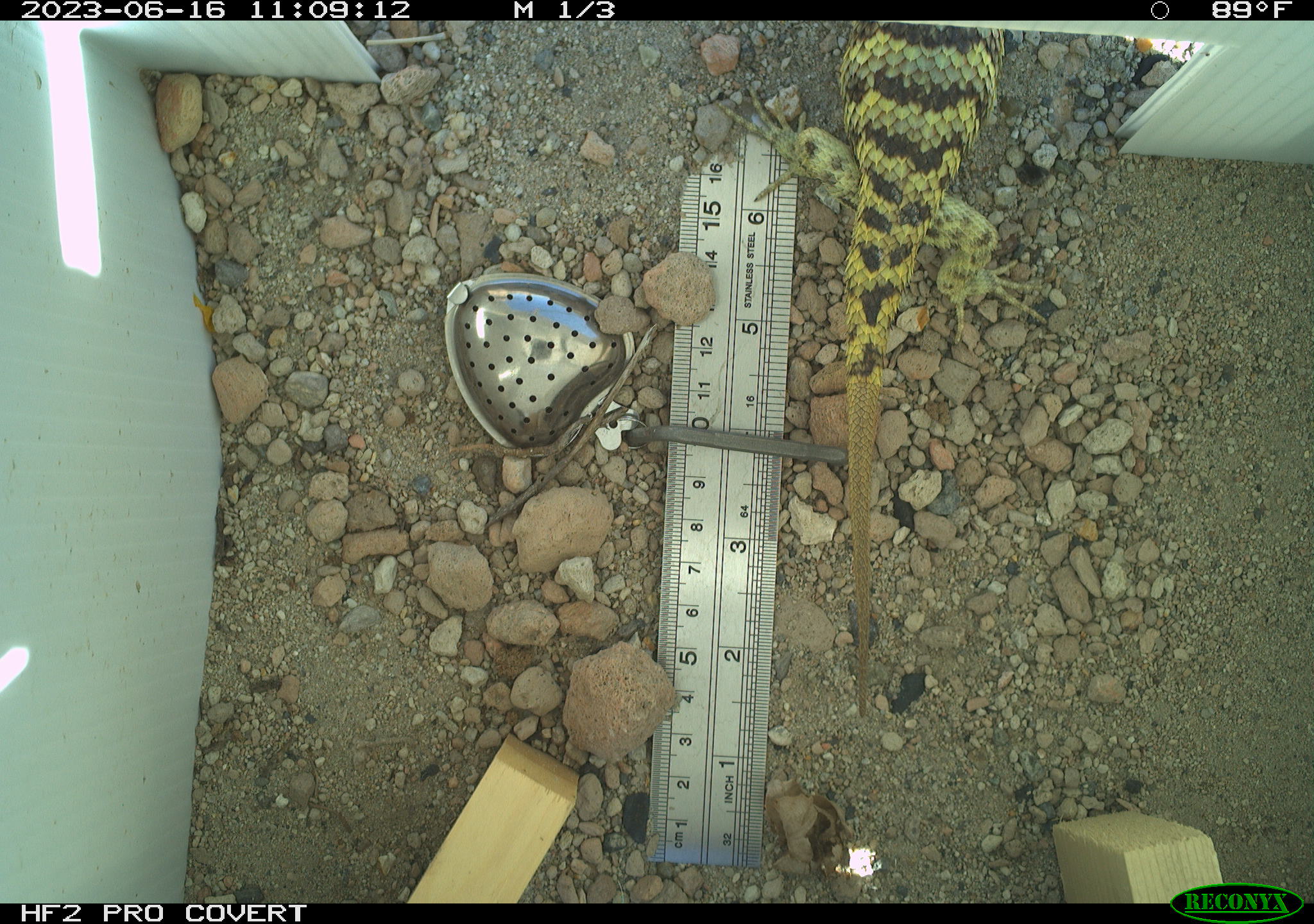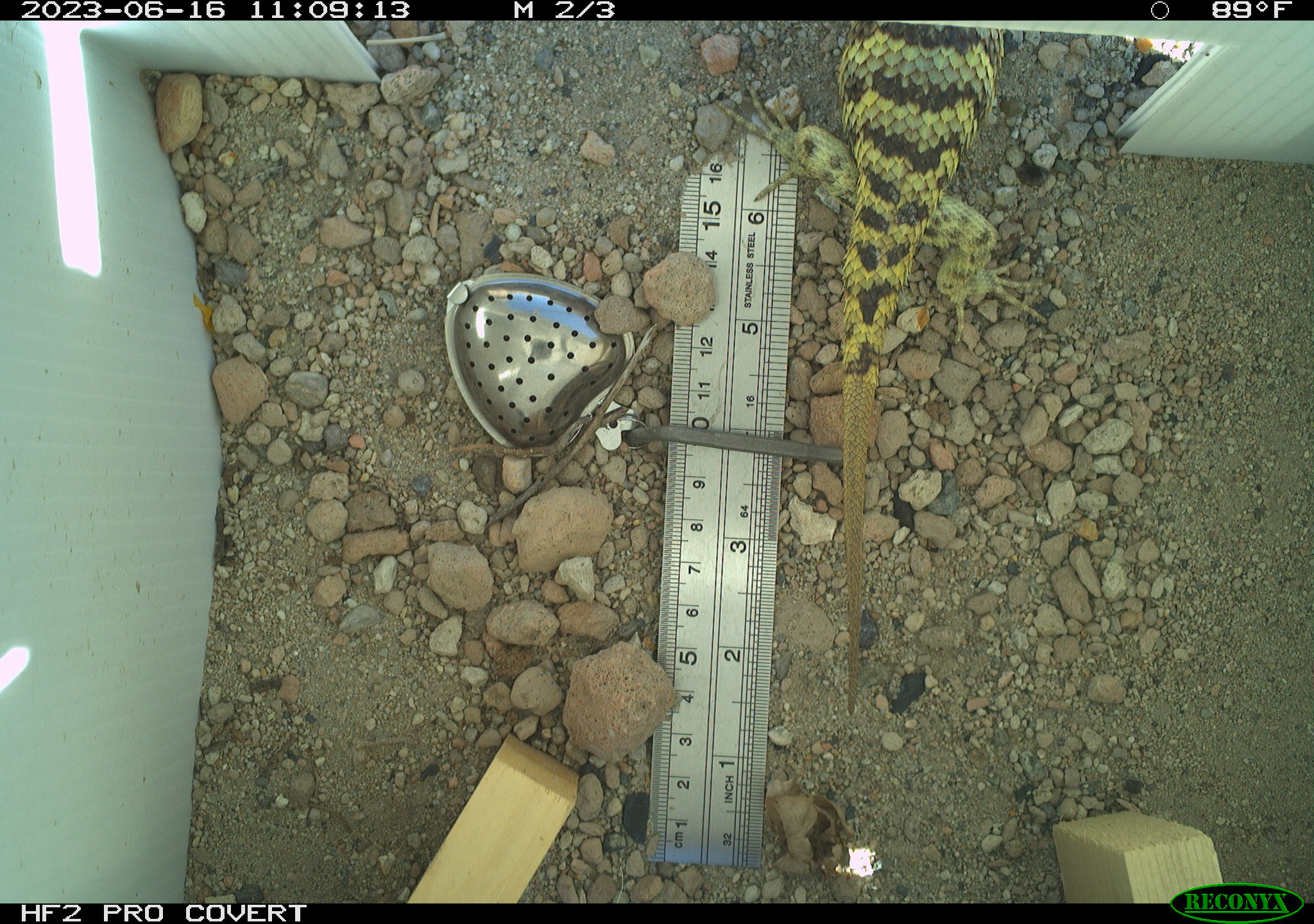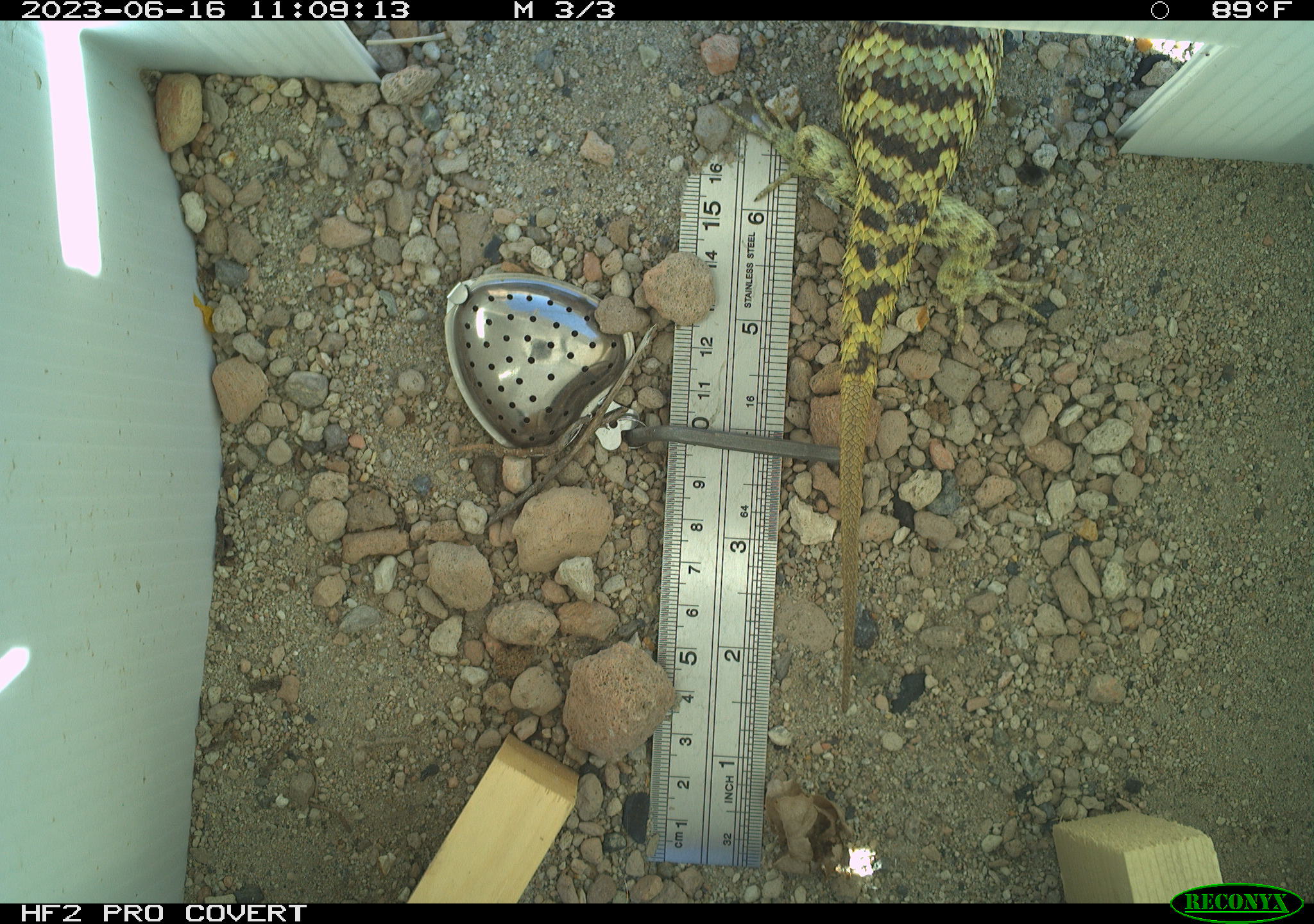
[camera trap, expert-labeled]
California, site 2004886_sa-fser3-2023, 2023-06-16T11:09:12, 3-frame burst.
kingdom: Animalia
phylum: Chordata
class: Reptilia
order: Squamata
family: Phrynosomatidae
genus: Sceloporus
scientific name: Sceloporus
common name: spiny lizards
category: sceloporus species